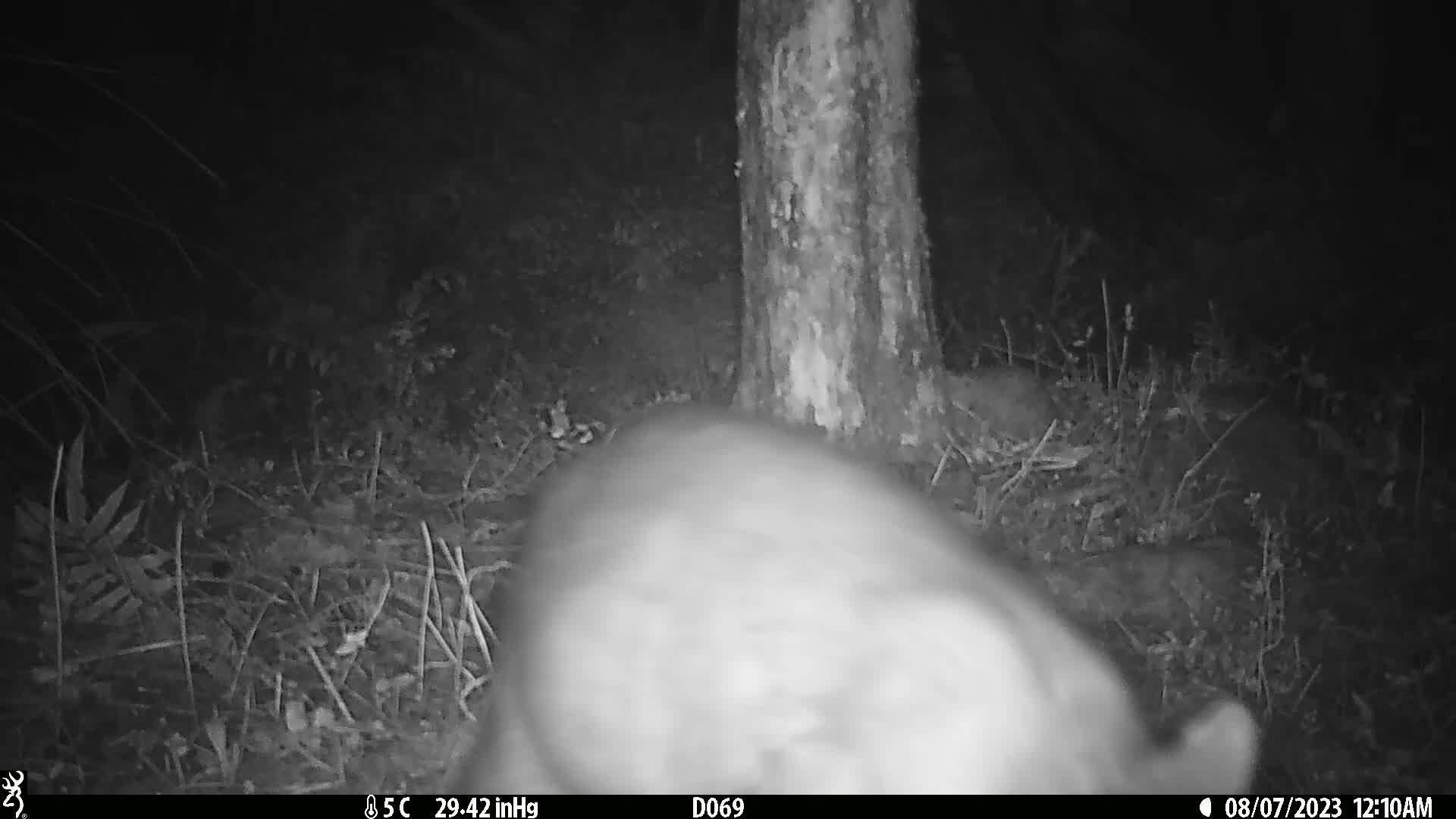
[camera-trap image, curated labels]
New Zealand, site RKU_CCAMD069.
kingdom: Animalia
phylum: Chordata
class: Mammalia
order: Diprotodontia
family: Phalangeridae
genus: Trichosurus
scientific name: Trichosurus vulpecula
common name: common brushtail possum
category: possum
Possum (common brushtail possum) (Trichosurus vulpecula).